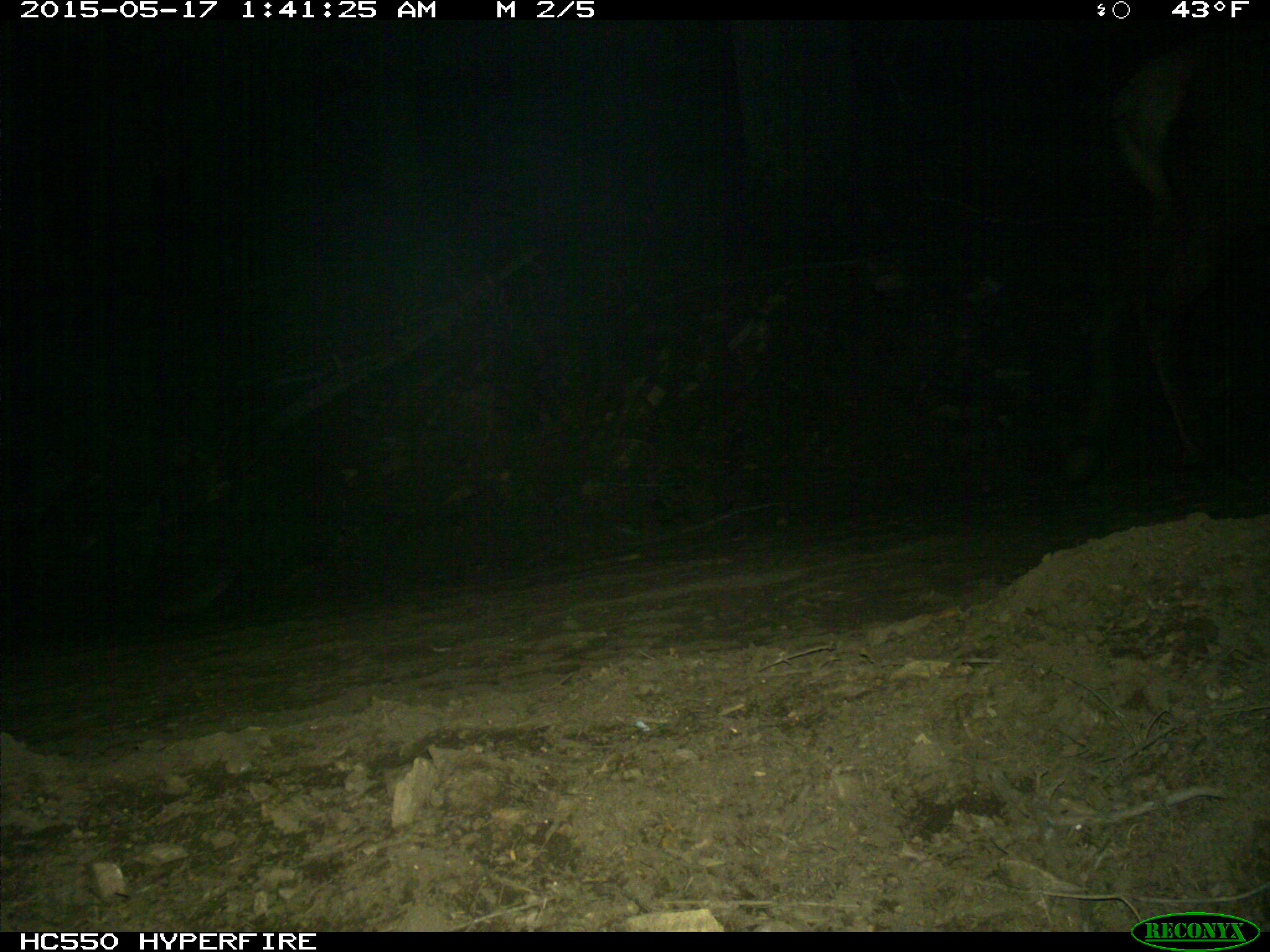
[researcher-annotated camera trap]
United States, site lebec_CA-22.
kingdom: Animalia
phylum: Chordata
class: Mammalia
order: Artiodactyla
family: Cervidae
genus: Cervus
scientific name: Cervus canadensis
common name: elk